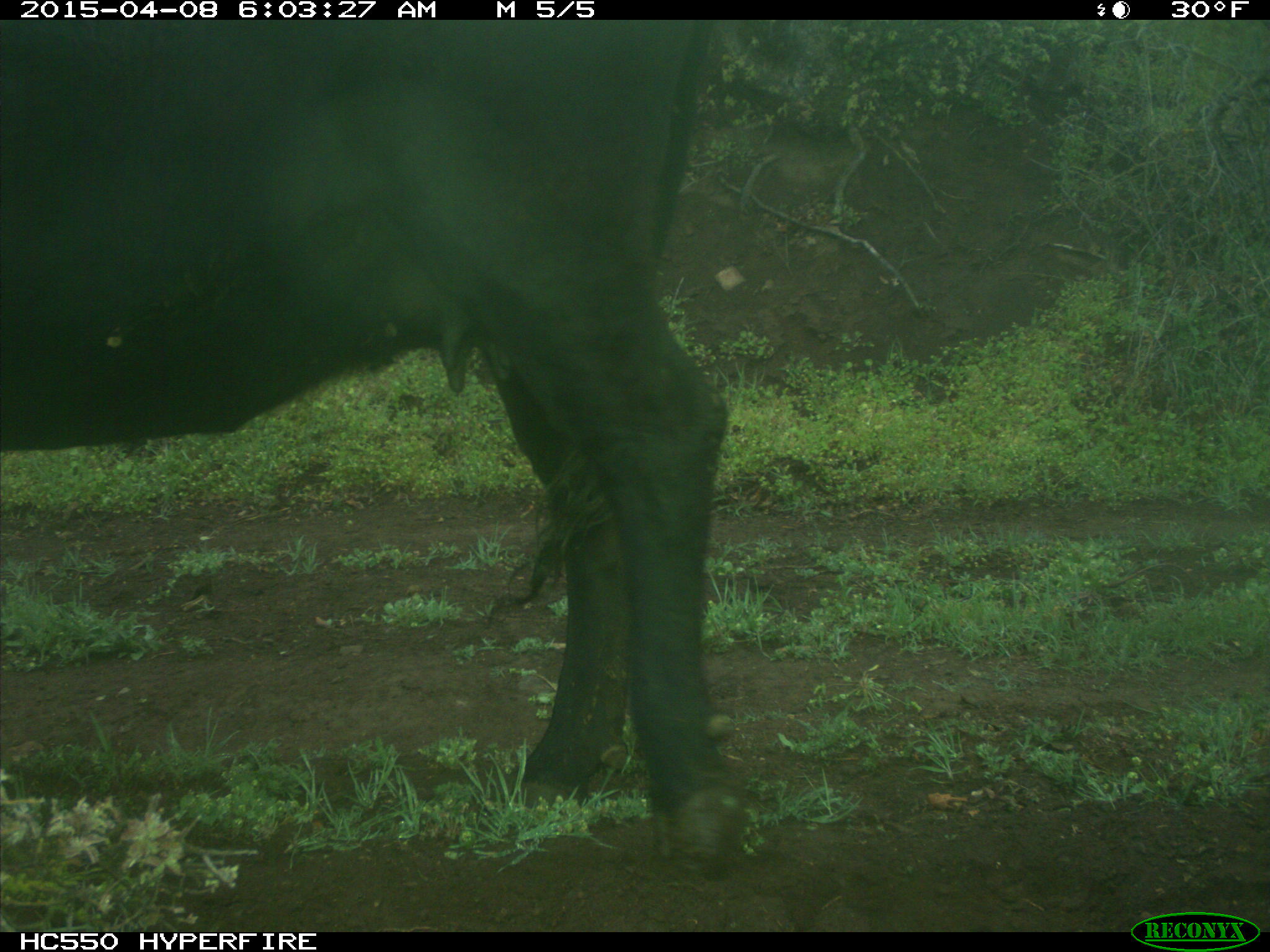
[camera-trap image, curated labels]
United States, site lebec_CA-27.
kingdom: Animalia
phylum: Chordata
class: Mammalia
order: Artiodactyla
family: Bovidae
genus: Bos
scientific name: Bos taurus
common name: domestic cow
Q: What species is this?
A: Bos taurus (domestic cow).